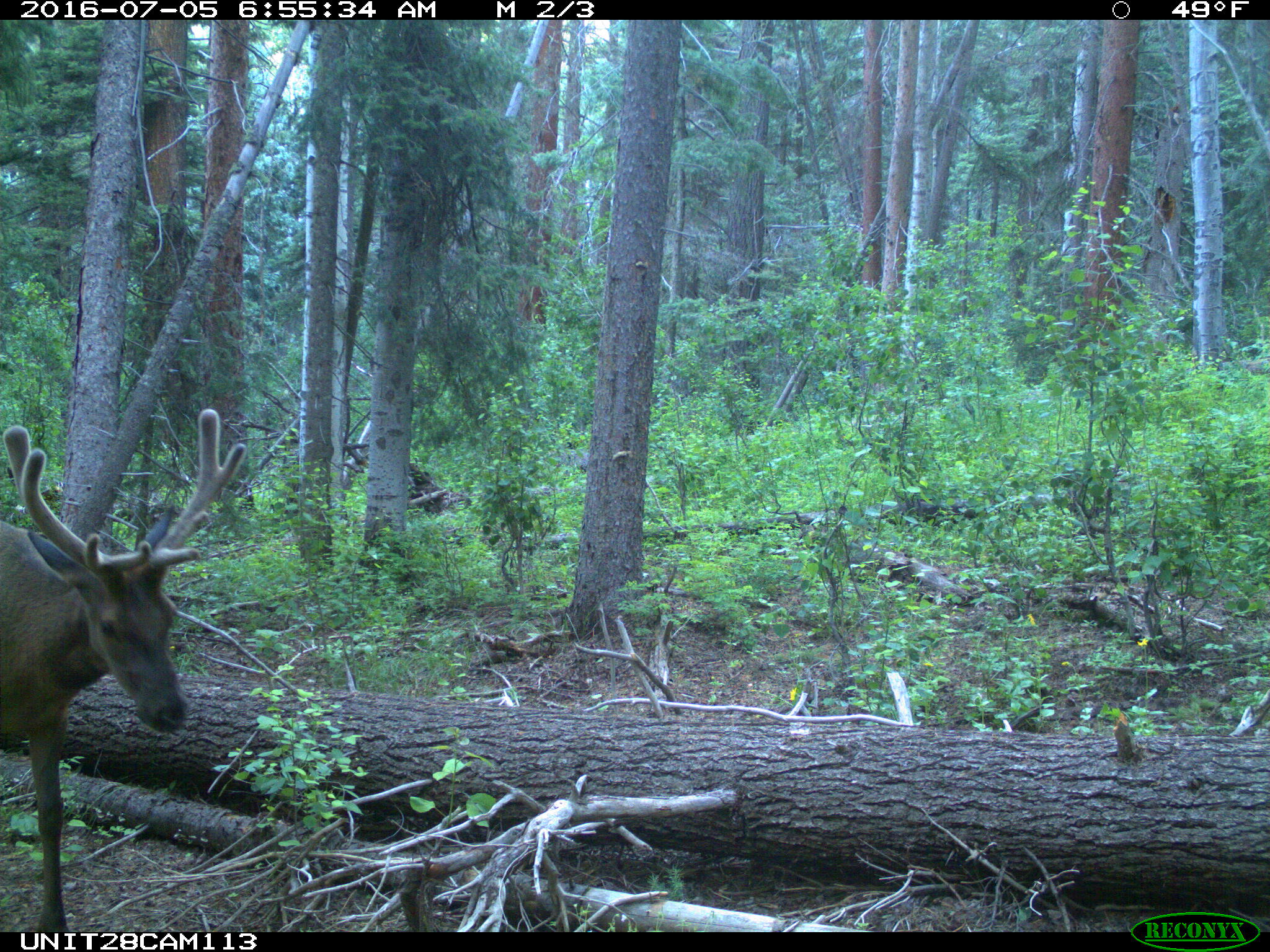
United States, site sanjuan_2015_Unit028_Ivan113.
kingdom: Animalia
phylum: Chordata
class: Mammalia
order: Artiodactyla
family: Cervidae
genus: Cervus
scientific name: Cervus elaphus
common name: red deer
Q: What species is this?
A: Cervus elaphus (red deer).